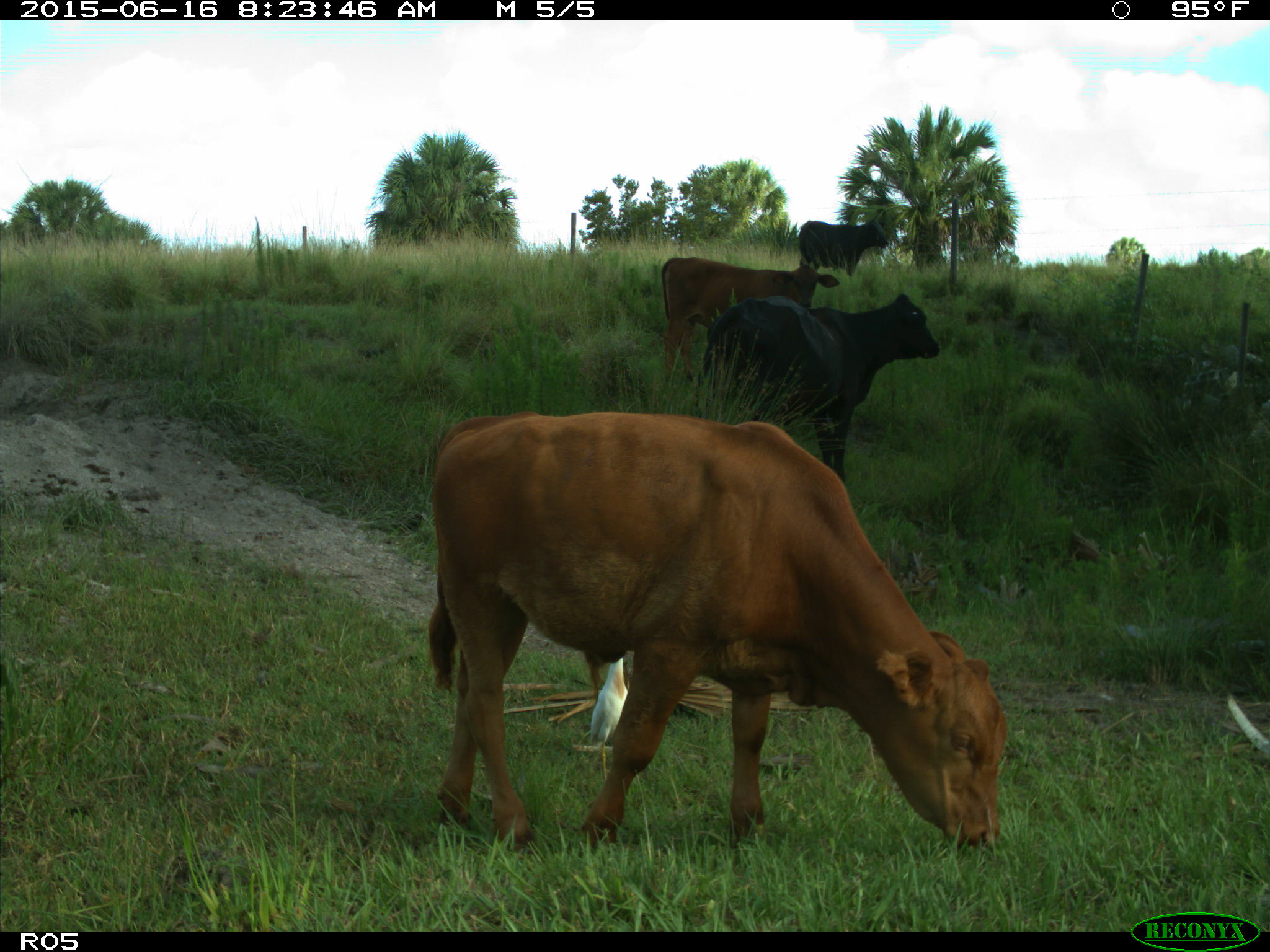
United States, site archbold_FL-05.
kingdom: Animalia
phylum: Chordata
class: Mammalia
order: Artiodactyla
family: Bovidae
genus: Bos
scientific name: Bos taurus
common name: domestic cow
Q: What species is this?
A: Bos taurus (domestic cow).